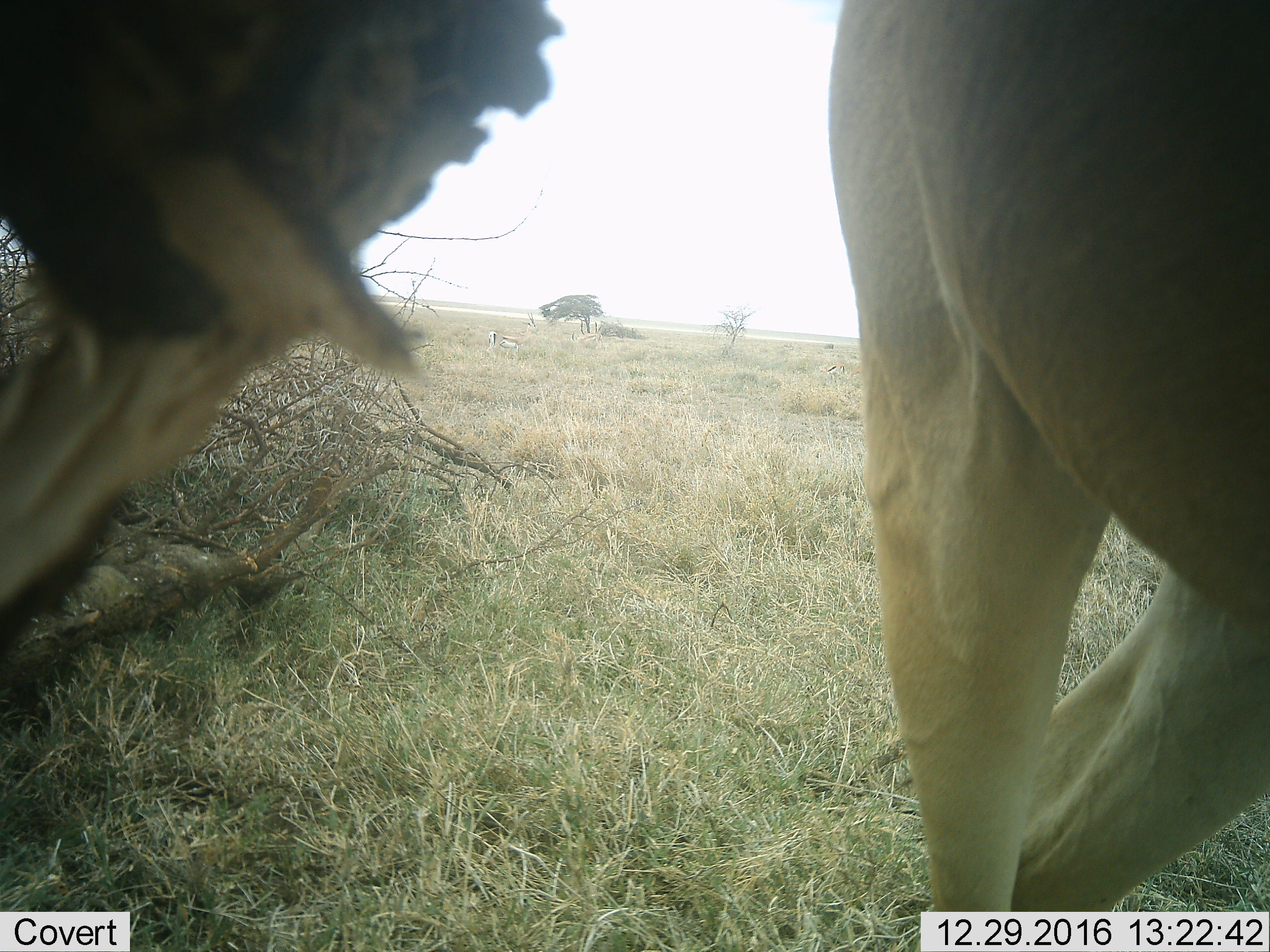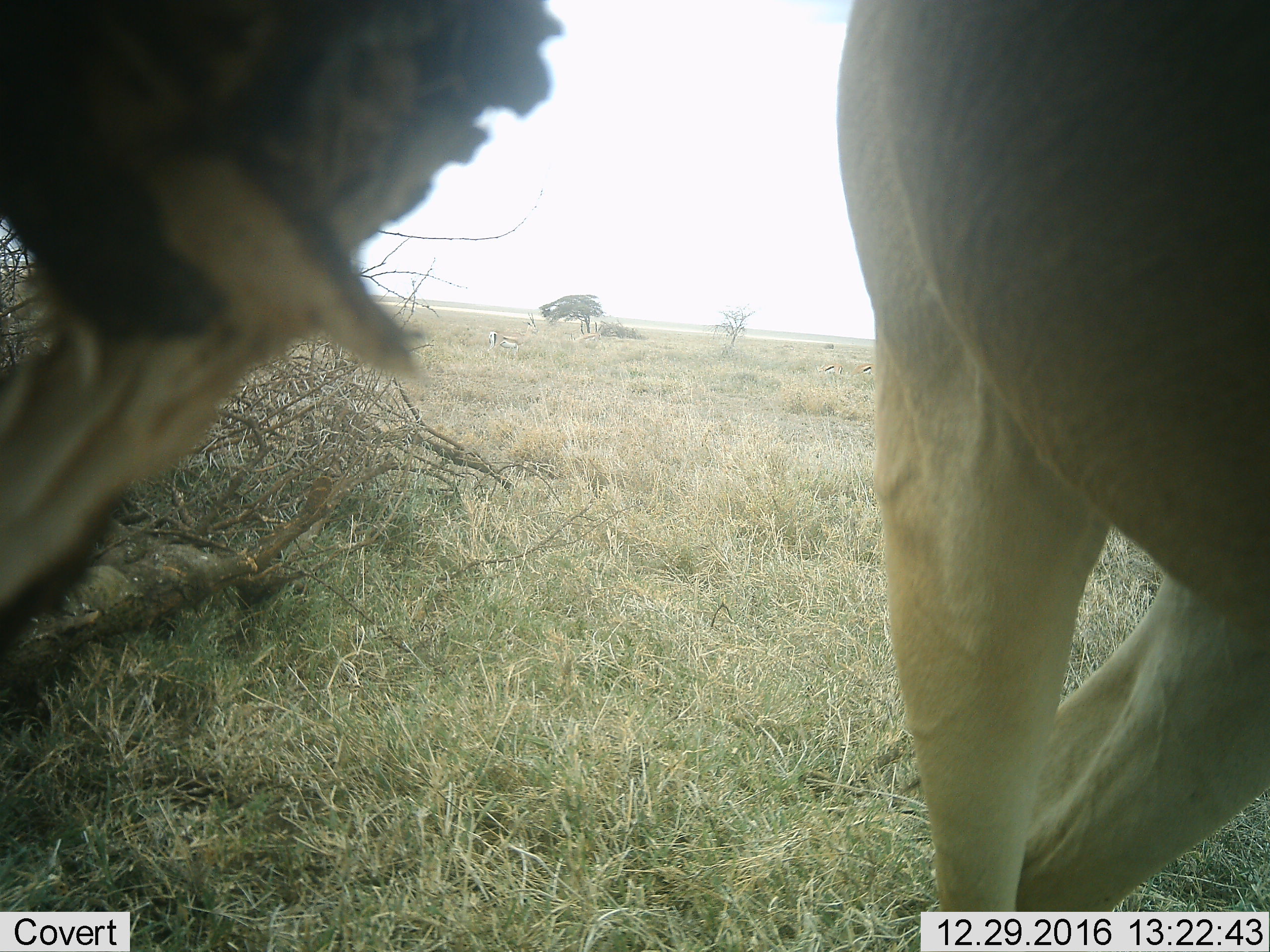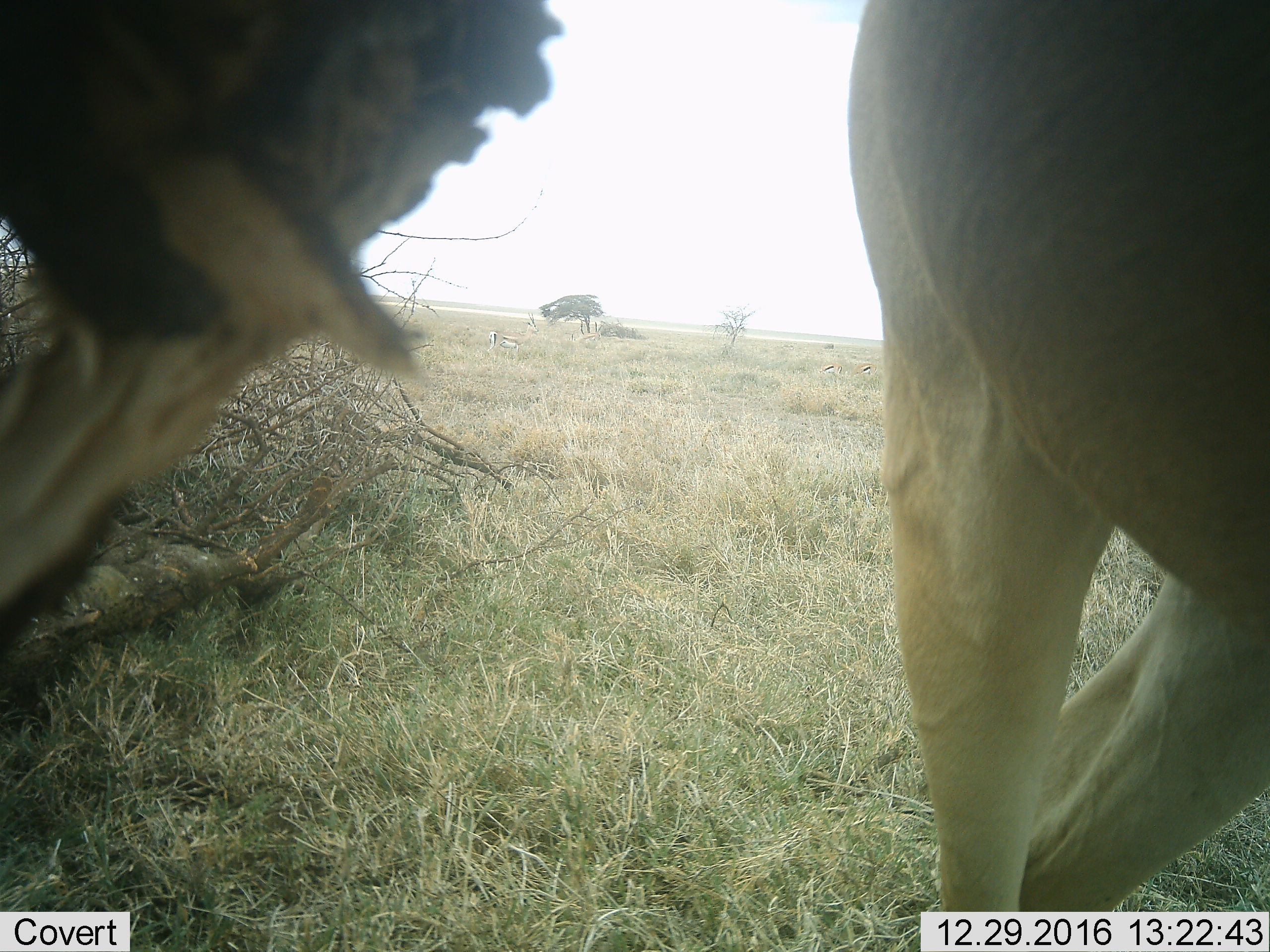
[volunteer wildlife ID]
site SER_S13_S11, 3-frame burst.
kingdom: Animalia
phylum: Chordata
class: Mammalia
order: Artiodactyla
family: Bovidae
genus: Eudorcas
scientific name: Eudorcas thomsonii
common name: thomson's gazelle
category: gazellethomsons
Gazellethomsons (thomson's gazelle) (Eudorcas thomsonii), count 3. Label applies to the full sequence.